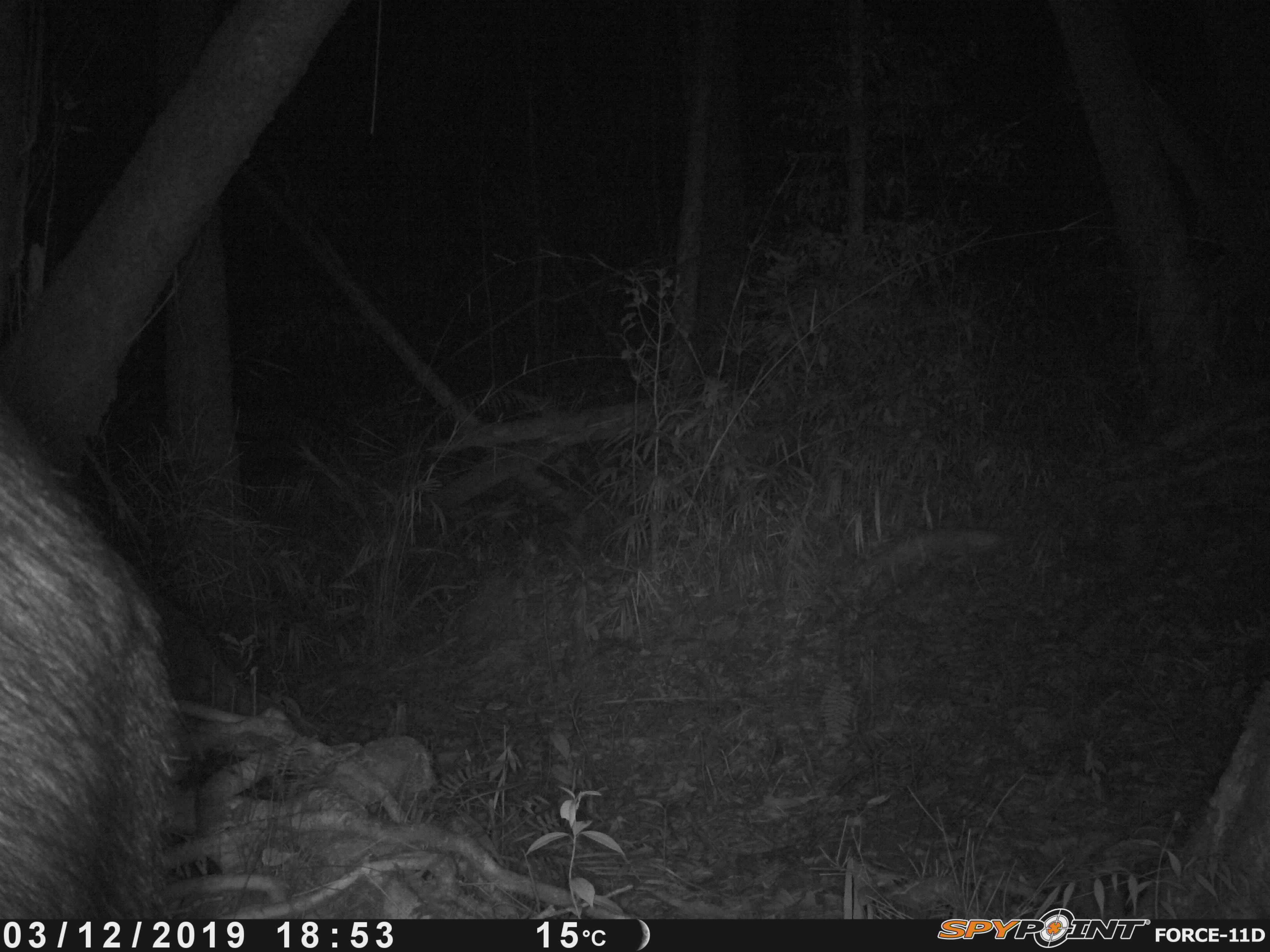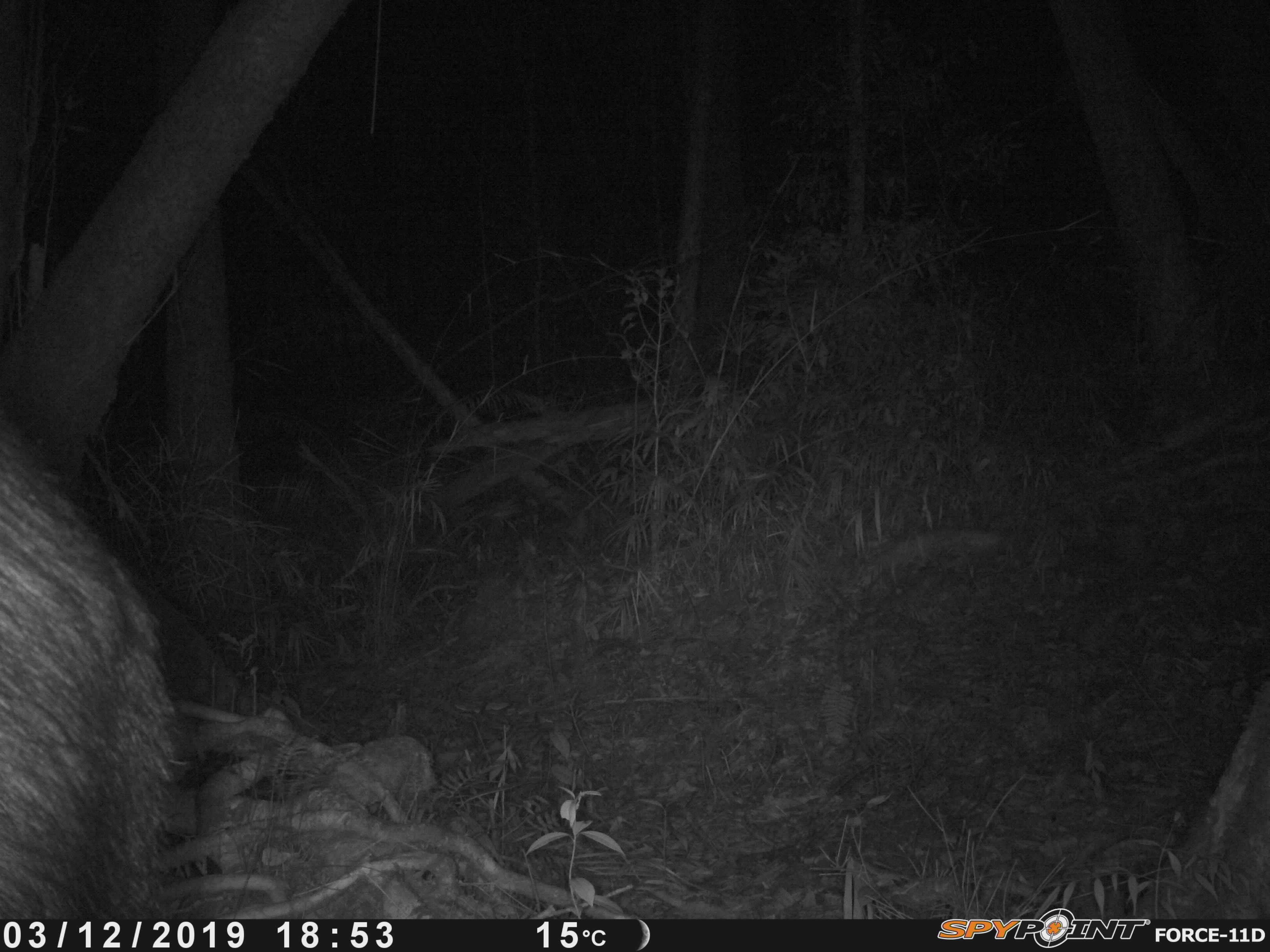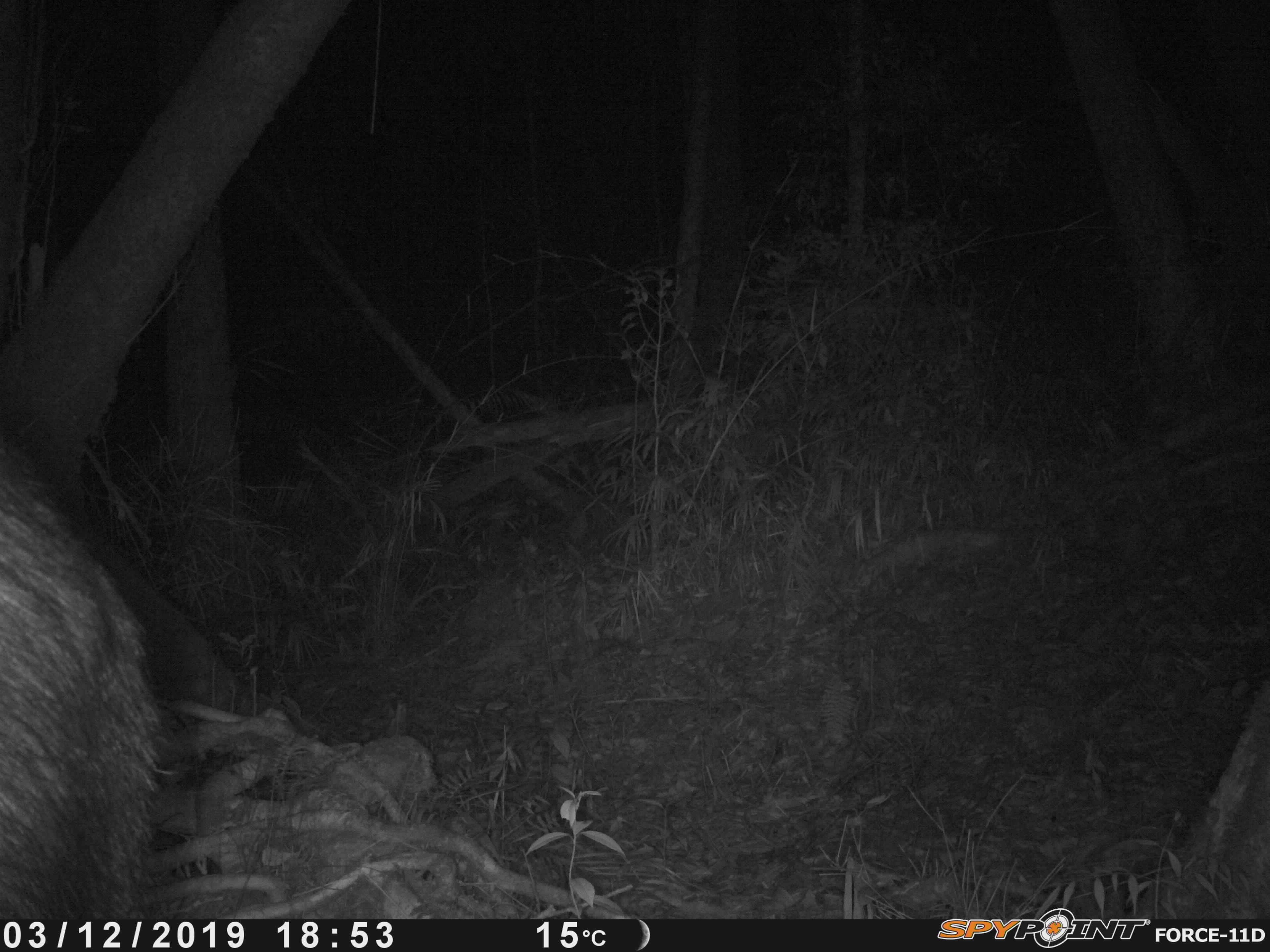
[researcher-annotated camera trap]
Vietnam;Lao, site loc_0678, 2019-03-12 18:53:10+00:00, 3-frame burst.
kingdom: Animalia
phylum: Chordata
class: Mammalia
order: Artiodactyla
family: Bovidae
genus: Capricornis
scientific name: Capricornis sumatraensis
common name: chinese serow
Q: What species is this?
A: Chinese serow (Capricornis sumatraensis).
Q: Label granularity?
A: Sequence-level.